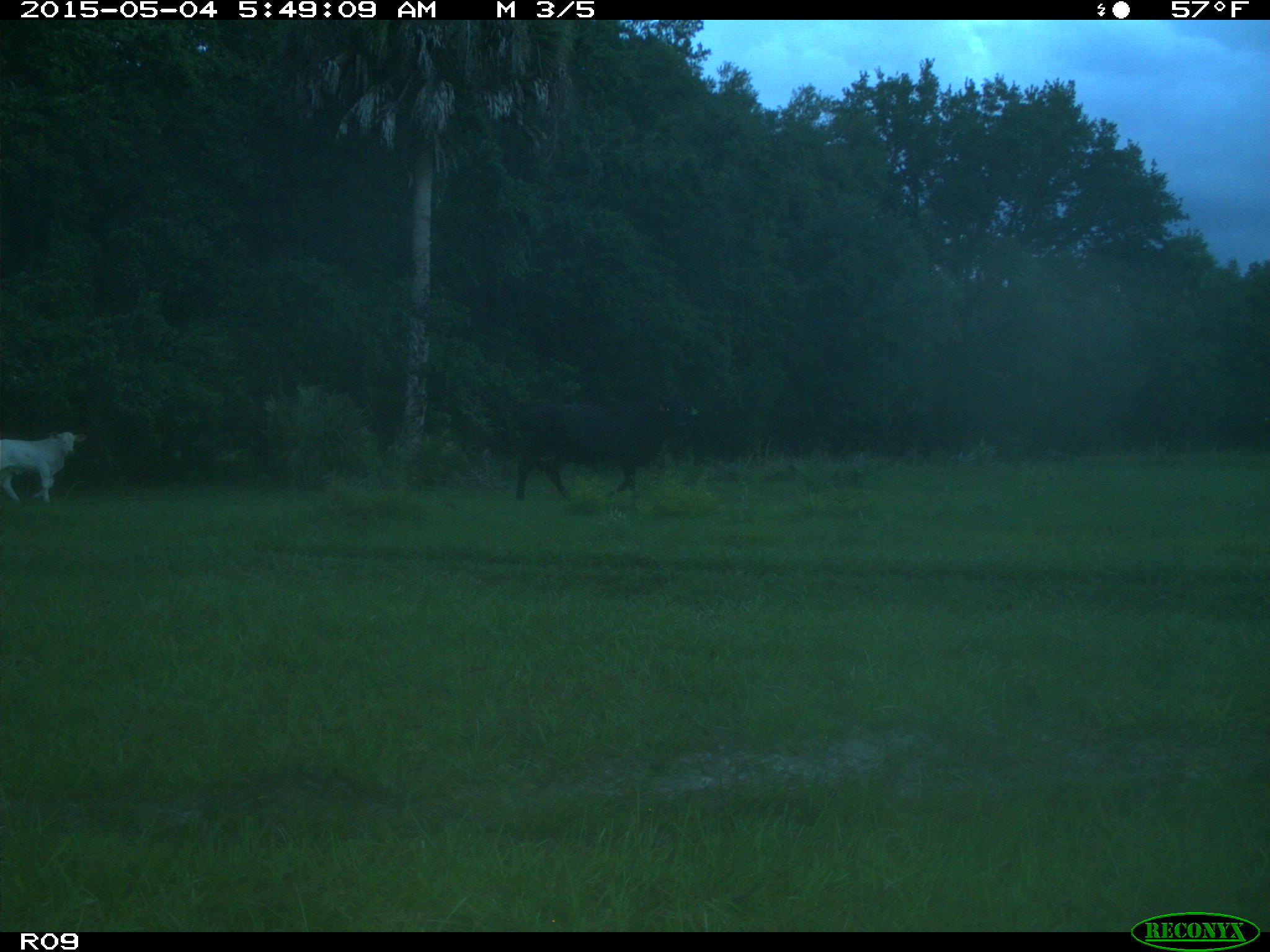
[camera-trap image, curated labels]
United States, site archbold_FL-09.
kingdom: Animalia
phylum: Chordata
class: Mammalia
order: Artiodactyla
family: Bovidae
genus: Bos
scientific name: Bos taurus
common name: domestic cow